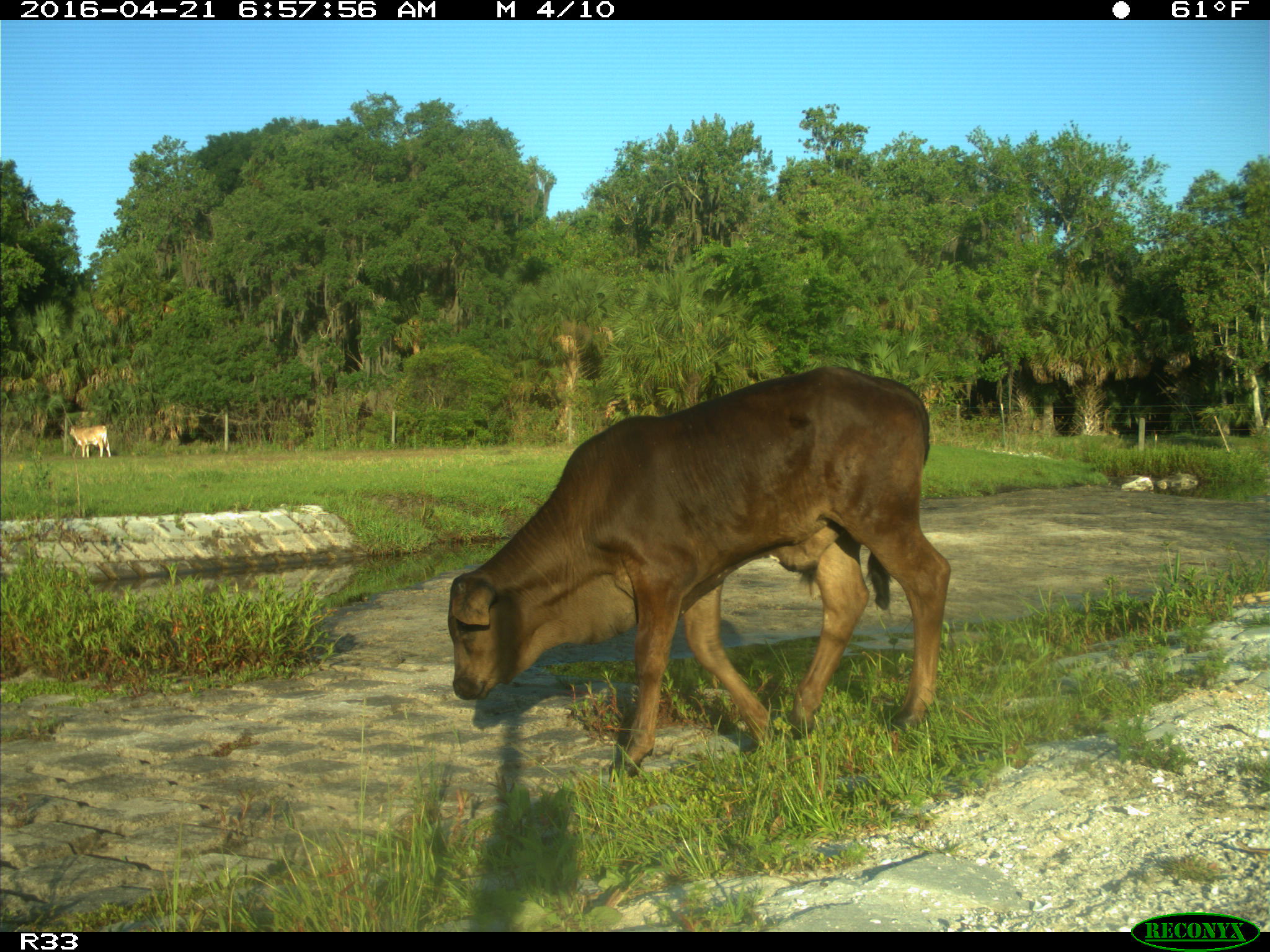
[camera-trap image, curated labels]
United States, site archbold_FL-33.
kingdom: Animalia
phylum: Chordata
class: Mammalia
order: Artiodactyla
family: Bovidae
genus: Bos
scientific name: Bos taurus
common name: domestic cow